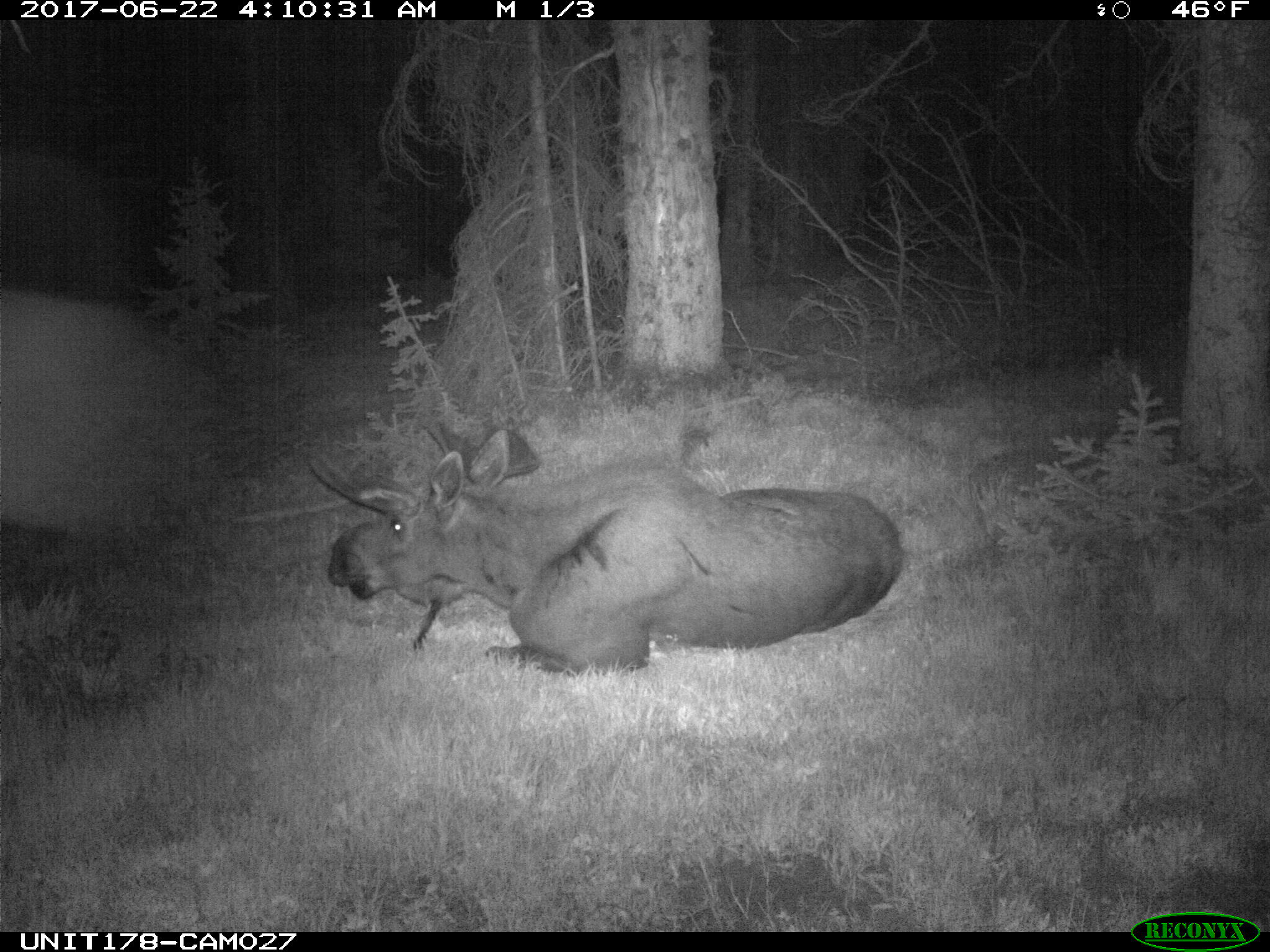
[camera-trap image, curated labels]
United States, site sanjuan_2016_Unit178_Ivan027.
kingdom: Animalia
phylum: Chordata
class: Mammalia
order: Artiodactyla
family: Cervidae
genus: Alces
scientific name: Alces alces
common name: moose